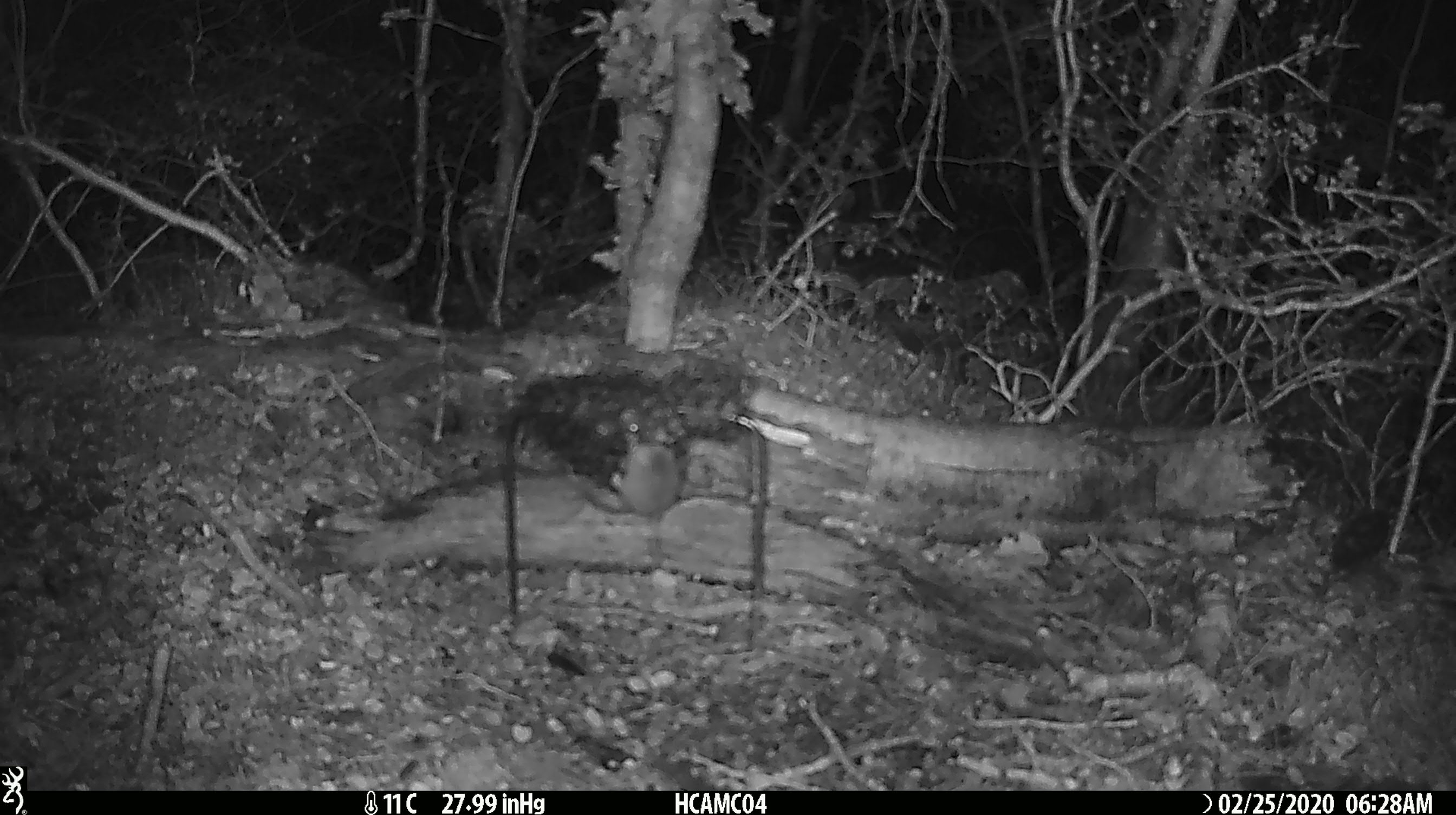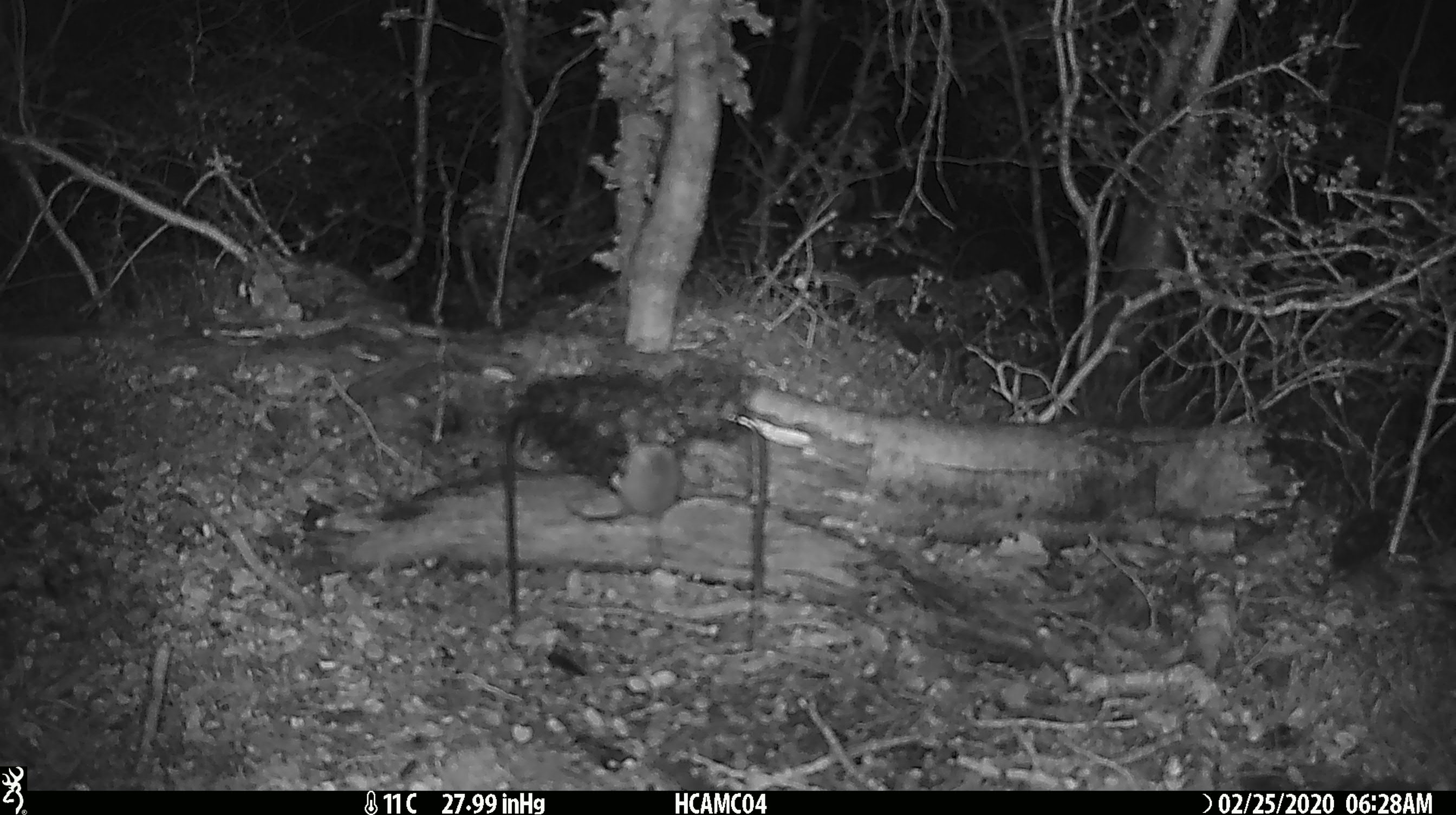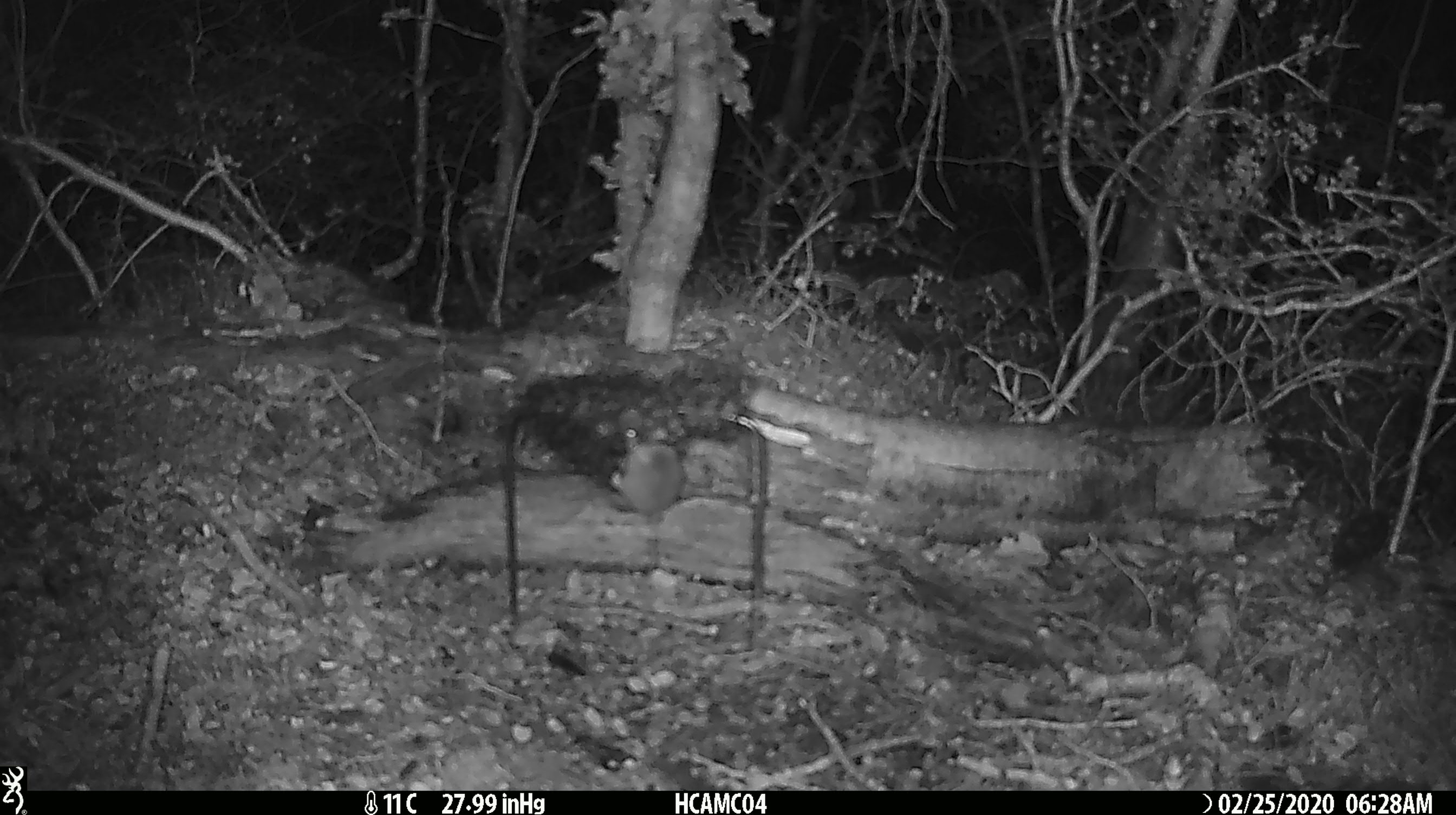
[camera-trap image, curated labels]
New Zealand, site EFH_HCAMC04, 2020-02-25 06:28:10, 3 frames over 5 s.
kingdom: Animalia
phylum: Chordata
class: Mammalia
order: Rodentia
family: Muridae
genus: Mus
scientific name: Mus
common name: mouse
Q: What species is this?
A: Mouse (Mus).